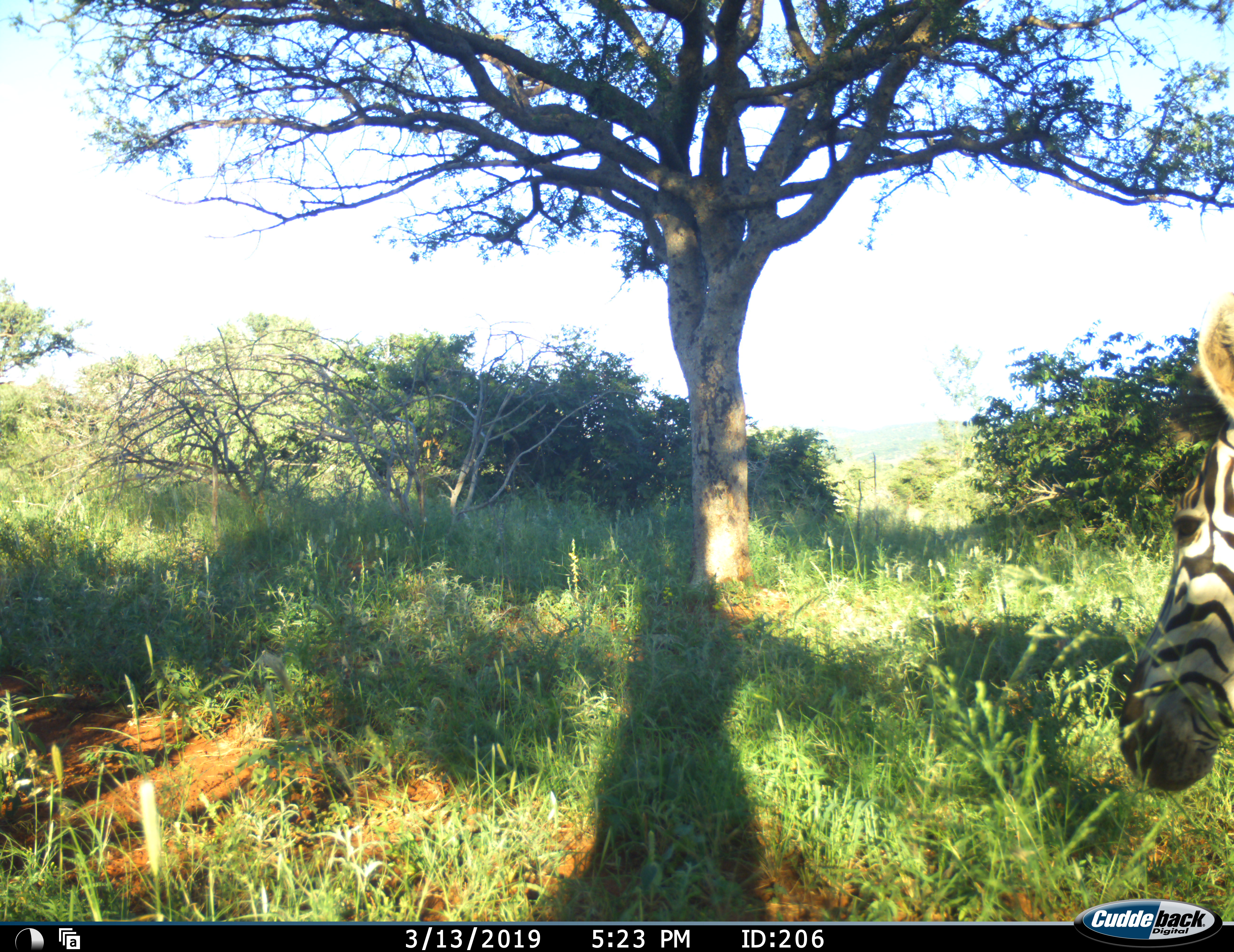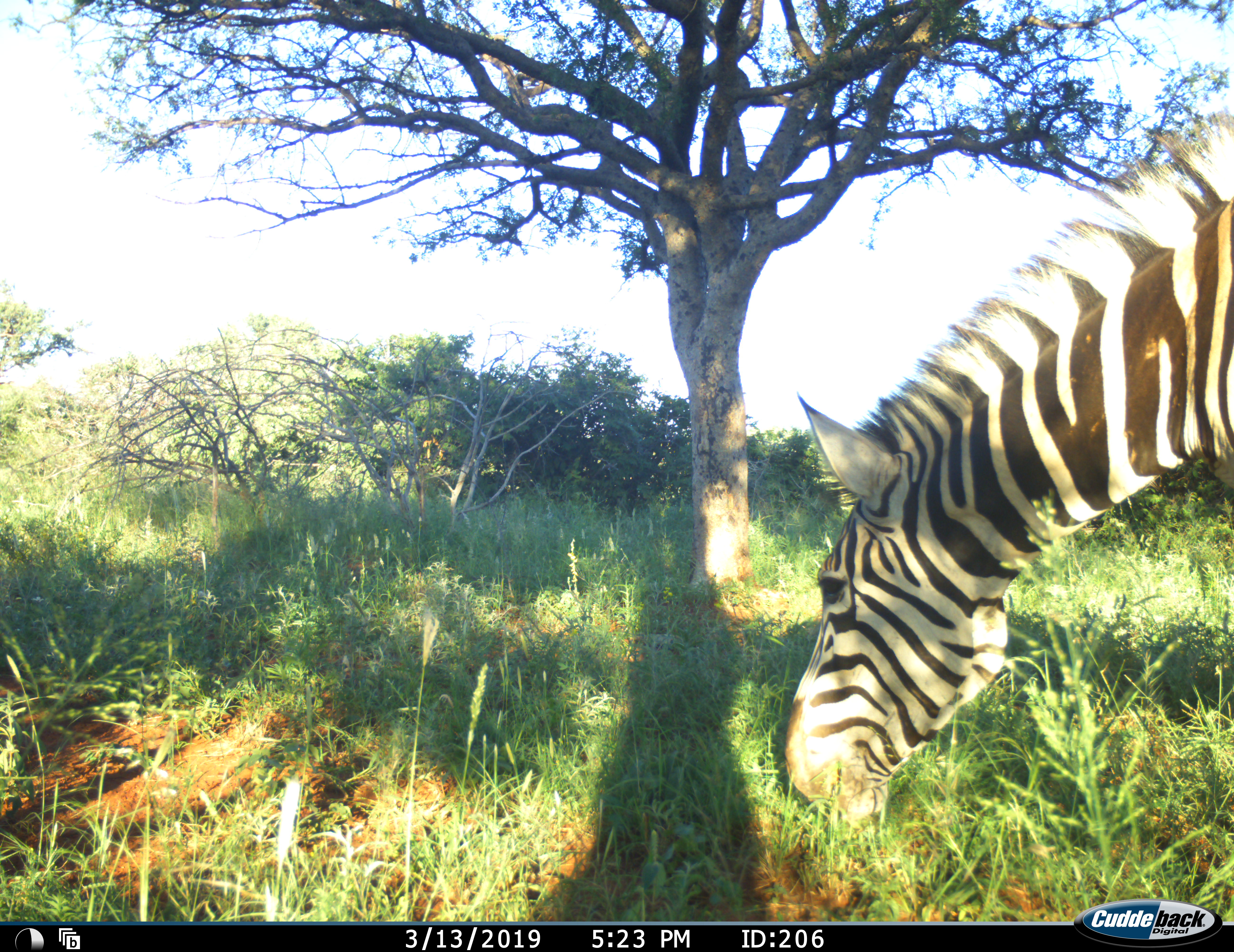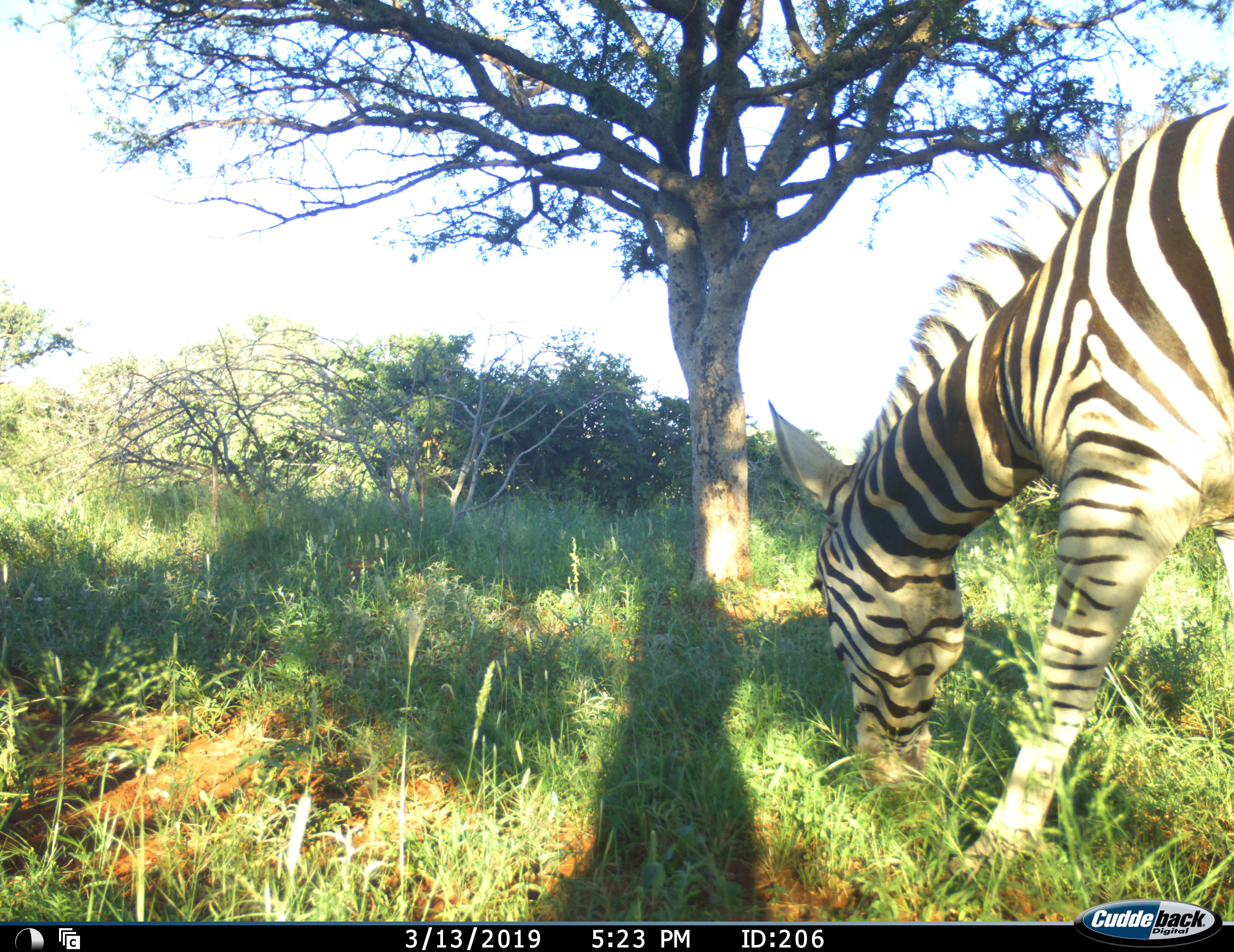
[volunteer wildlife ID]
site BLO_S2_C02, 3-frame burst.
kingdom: Animalia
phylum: Chordata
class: Mammalia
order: Perissodactyla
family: Equidae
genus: Equus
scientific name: Equus quagga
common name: plains zebra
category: zebraplains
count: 1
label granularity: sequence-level